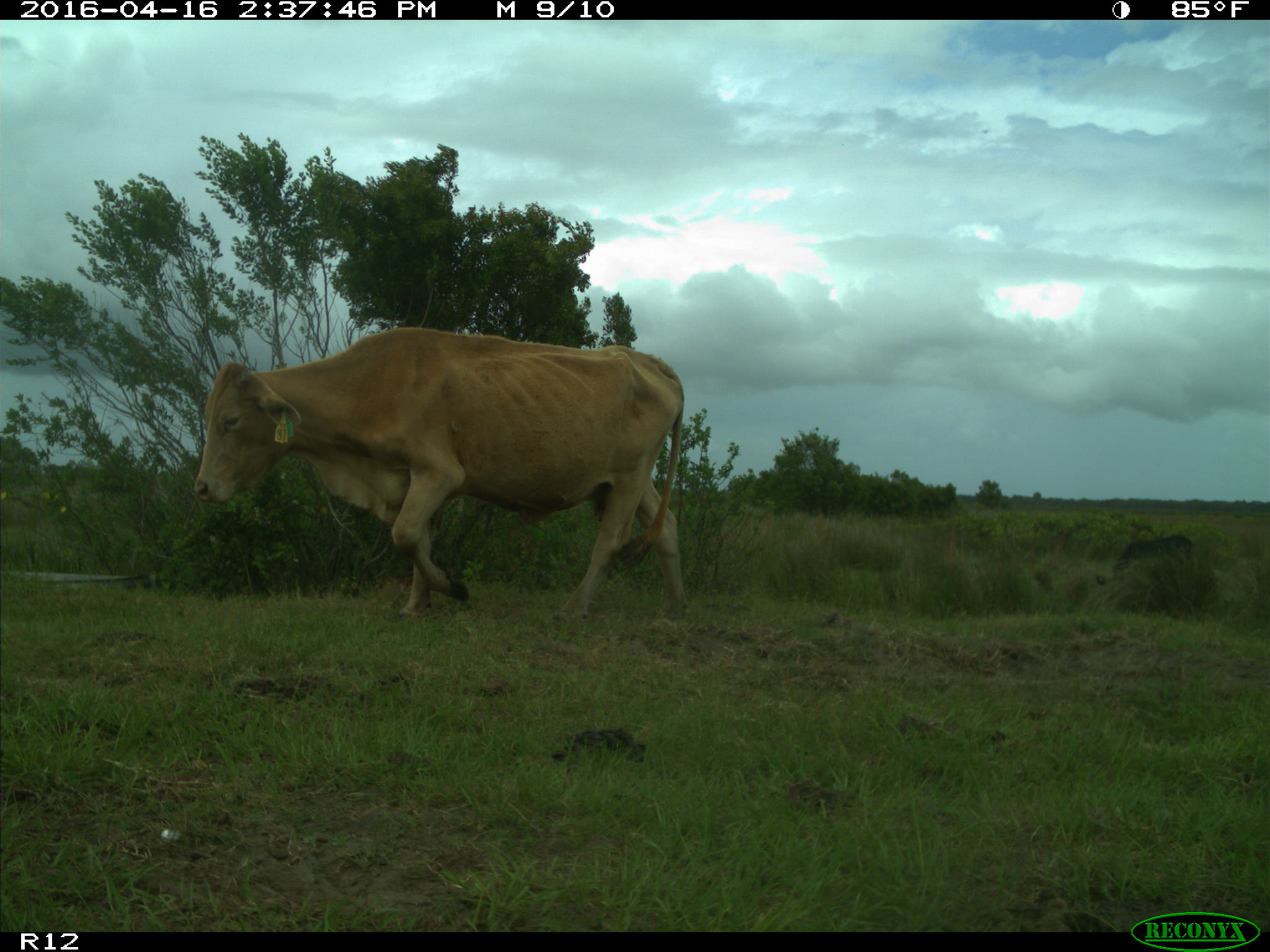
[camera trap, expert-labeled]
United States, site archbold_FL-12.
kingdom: Animalia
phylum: Chordata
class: Mammalia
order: Artiodactyla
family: Bovidae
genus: Bos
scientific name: Bos taurus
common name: domestic cow